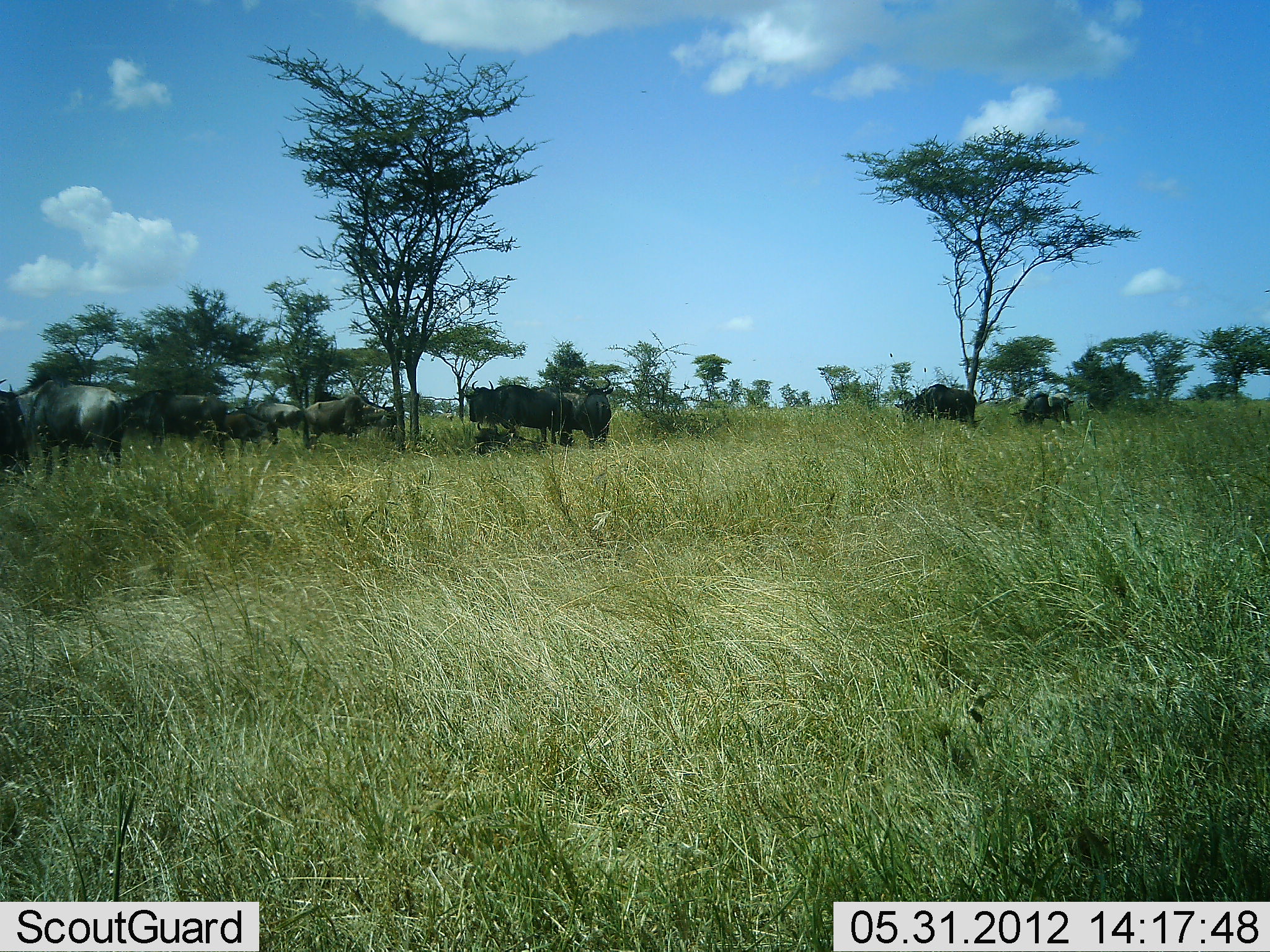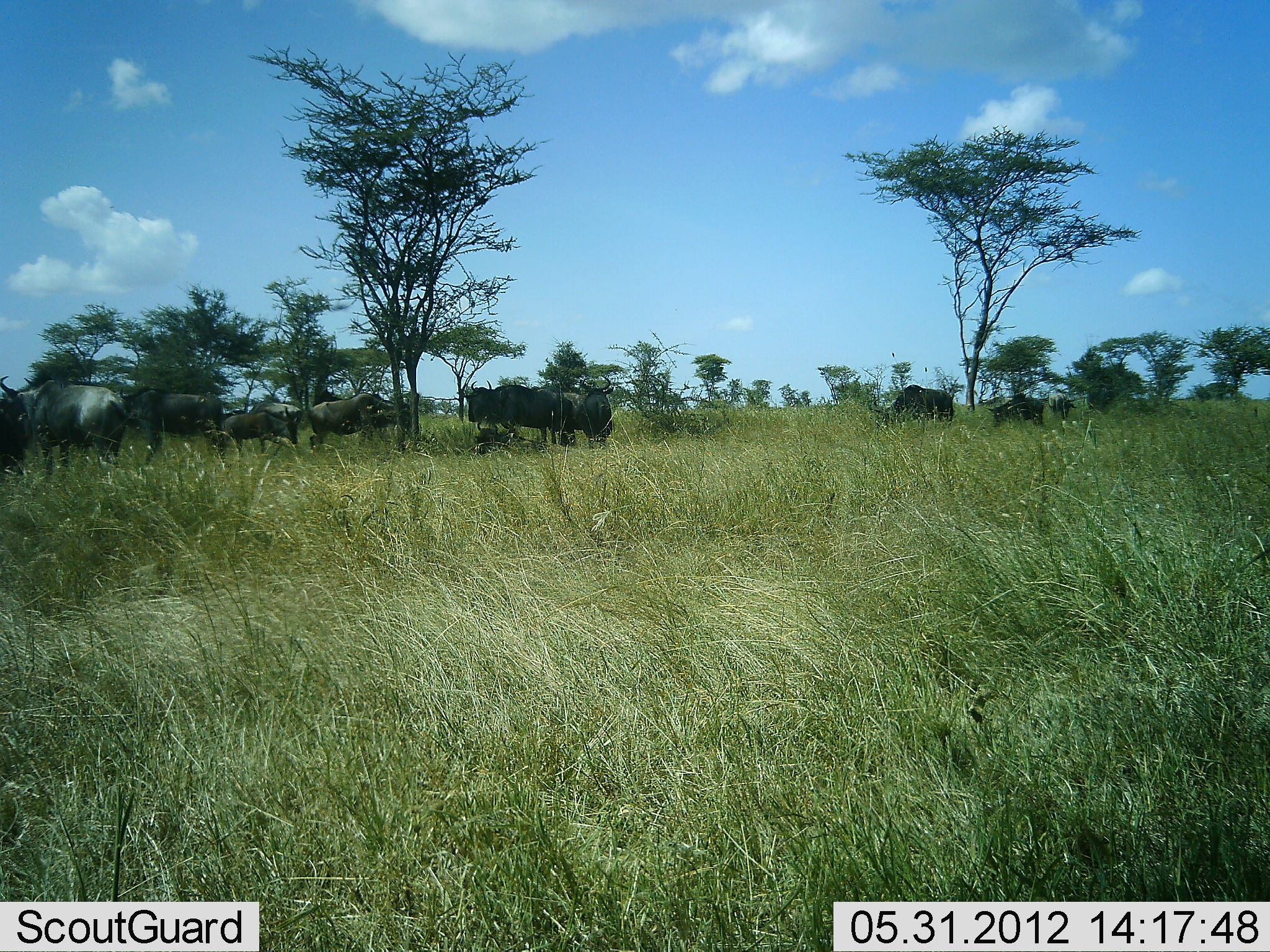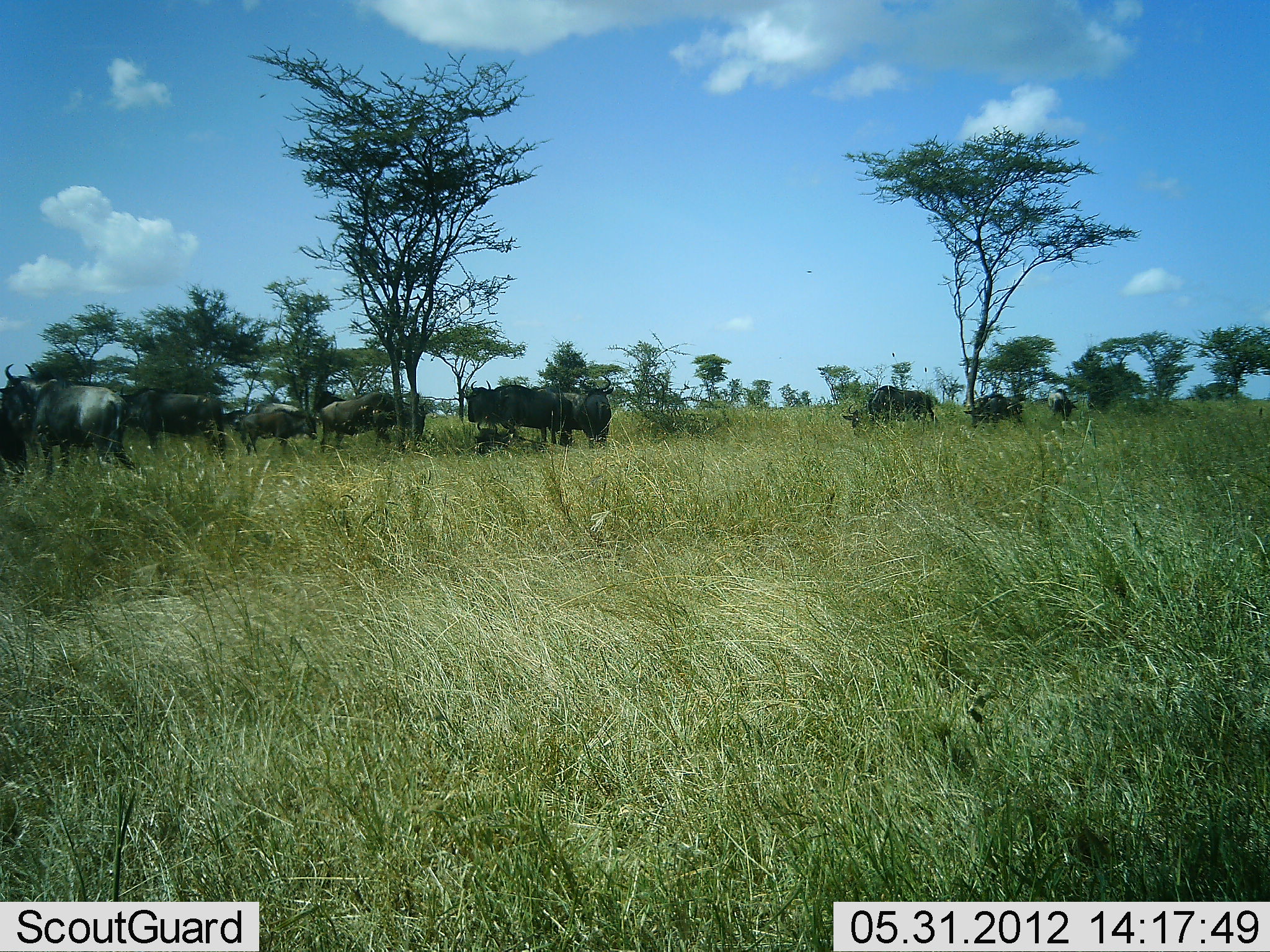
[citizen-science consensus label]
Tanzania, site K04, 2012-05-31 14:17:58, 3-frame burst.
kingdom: Animalia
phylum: Chordata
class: Mammalia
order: Artiodactyla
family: Bovidae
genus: Connochaetes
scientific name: Connochaetes taurinus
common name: blue wildebeest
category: wildebeest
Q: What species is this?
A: Wildebeest (blue wildebeest) (Connochaetes taurinus).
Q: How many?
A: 11-50.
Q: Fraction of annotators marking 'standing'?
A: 70%.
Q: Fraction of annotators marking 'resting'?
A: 20%.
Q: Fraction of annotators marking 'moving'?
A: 90%.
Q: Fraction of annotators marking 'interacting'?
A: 10%.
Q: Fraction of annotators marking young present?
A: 20%.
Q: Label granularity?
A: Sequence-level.